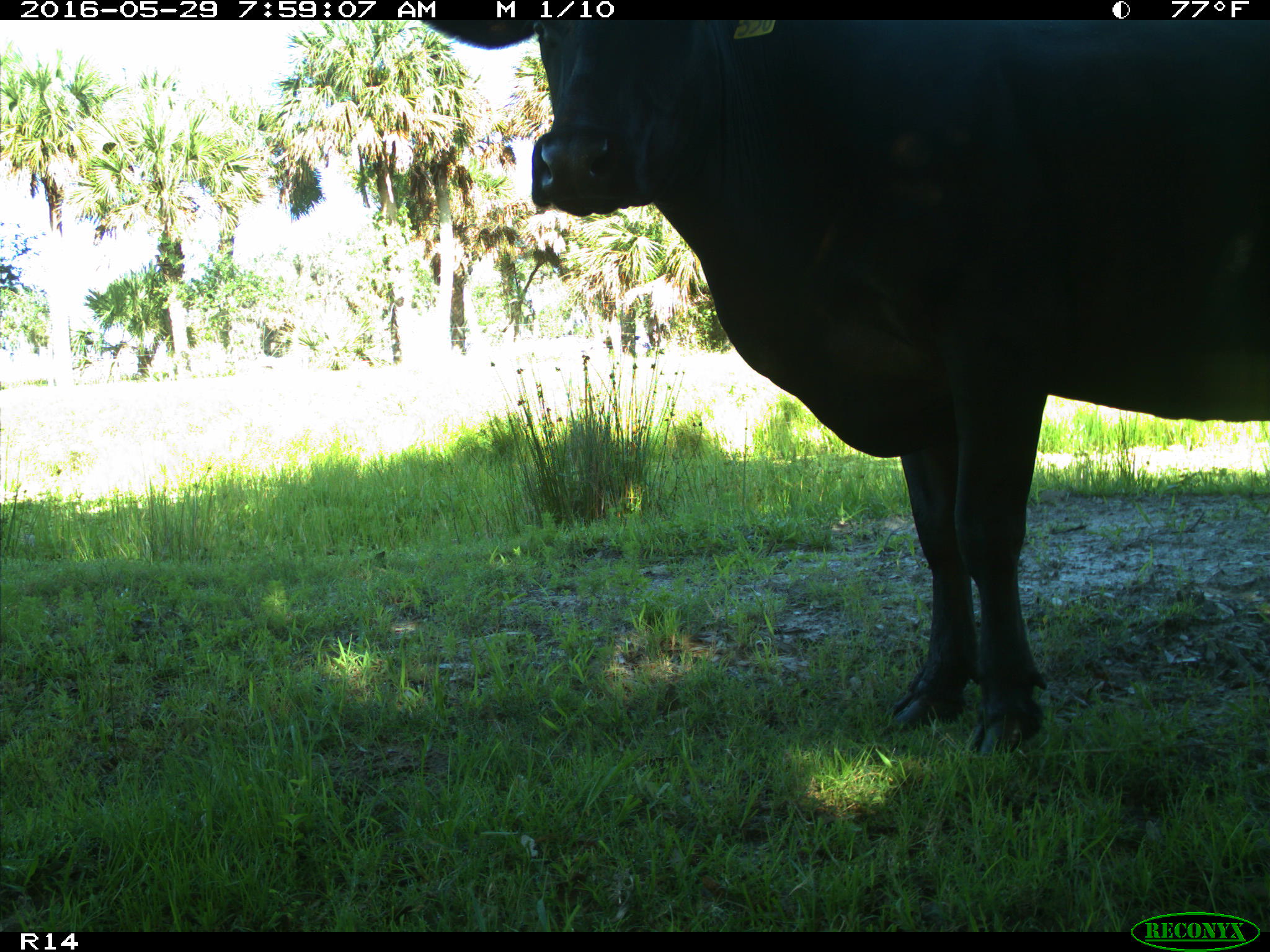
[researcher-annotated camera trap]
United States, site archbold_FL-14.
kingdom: Animalia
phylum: Chordata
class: Mammalia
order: Artiodactyla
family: Bovidae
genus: Bos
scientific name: Bos taurus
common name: domestic cow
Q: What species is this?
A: Bos taurus (domestic cow).